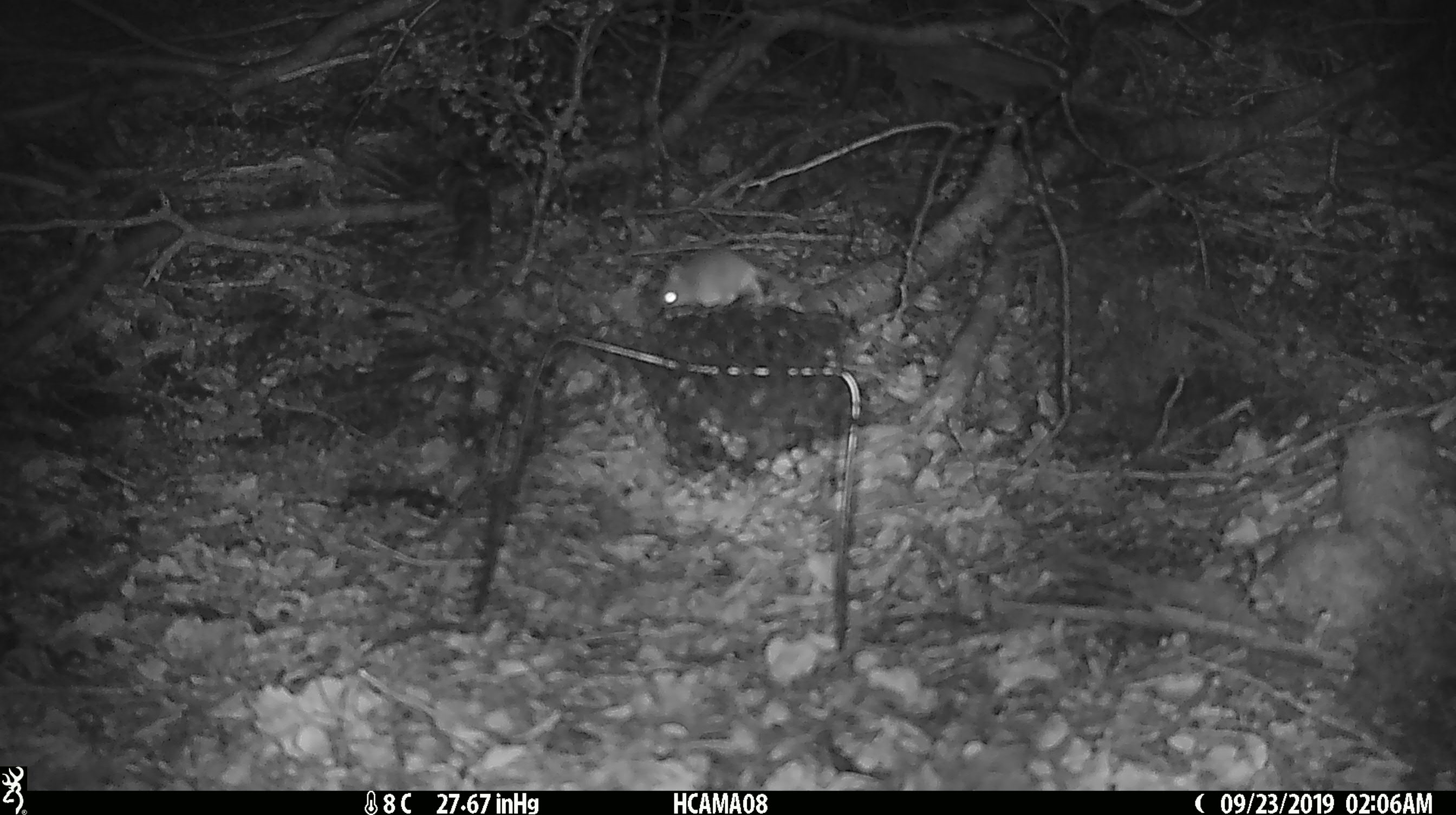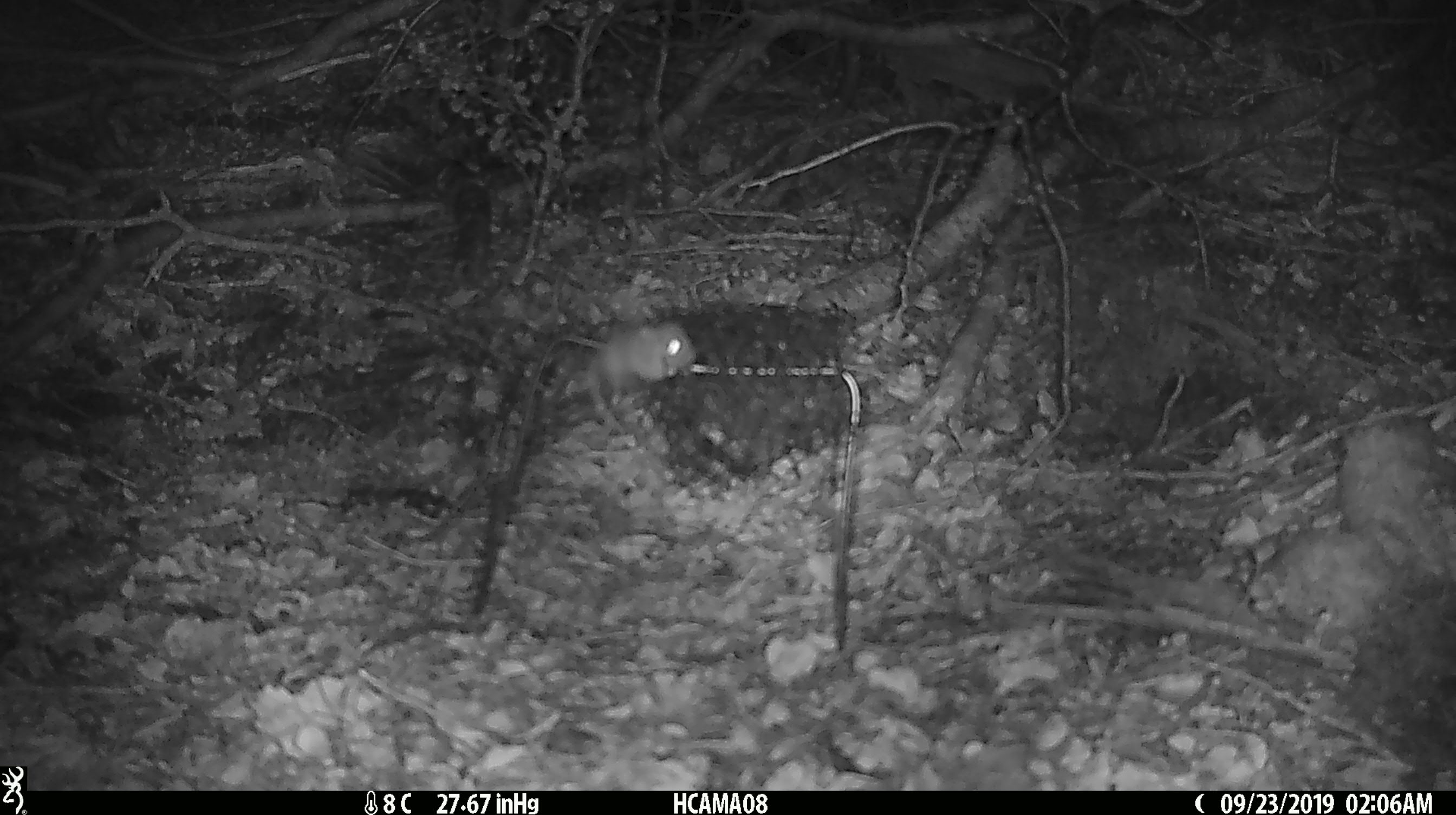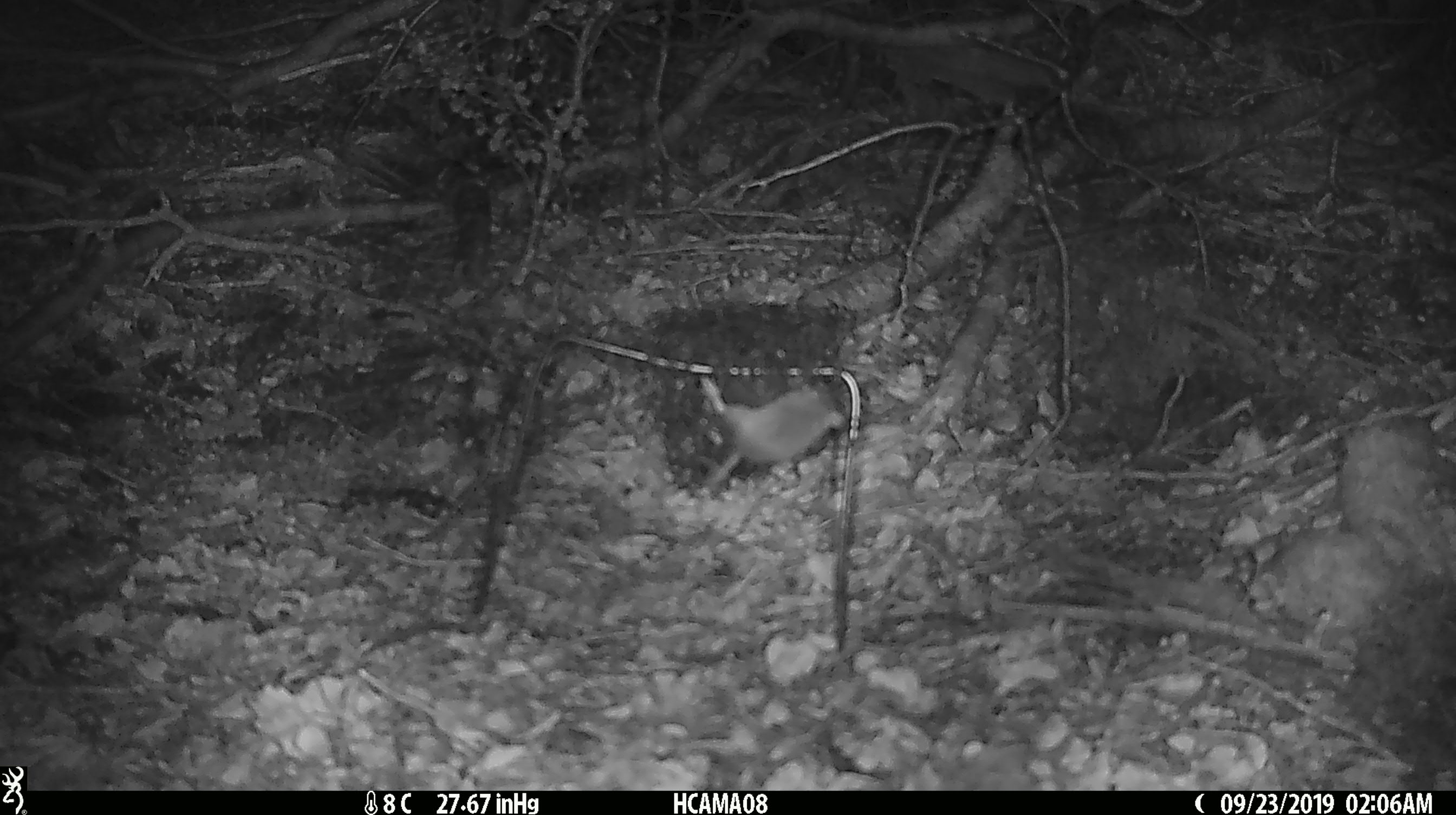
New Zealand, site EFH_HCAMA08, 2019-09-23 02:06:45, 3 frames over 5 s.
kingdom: Animalia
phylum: Chordata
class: Mammalia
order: Rodentia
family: Muridae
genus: Mus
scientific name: Mus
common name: mouse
Mouse (Mus).